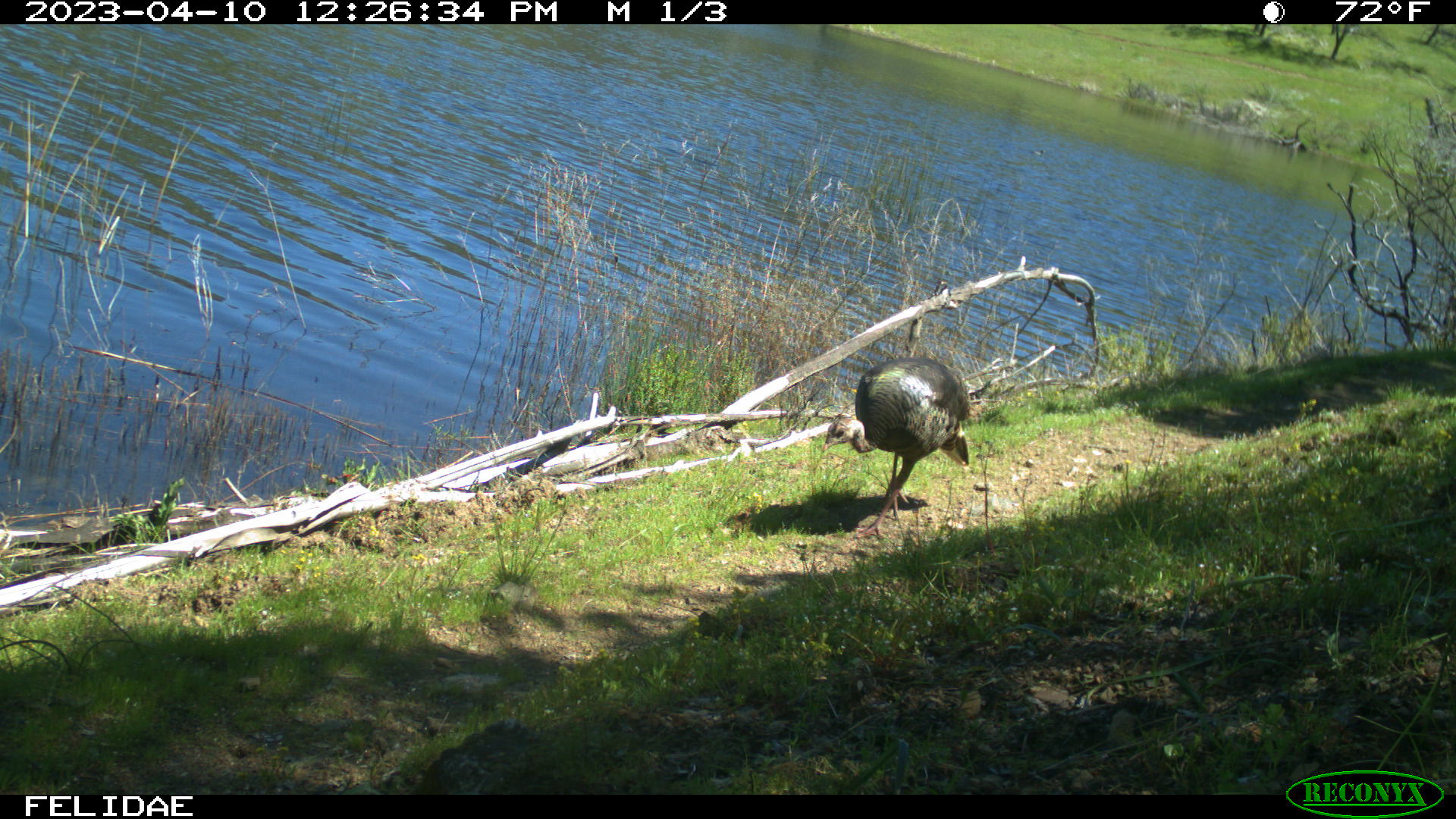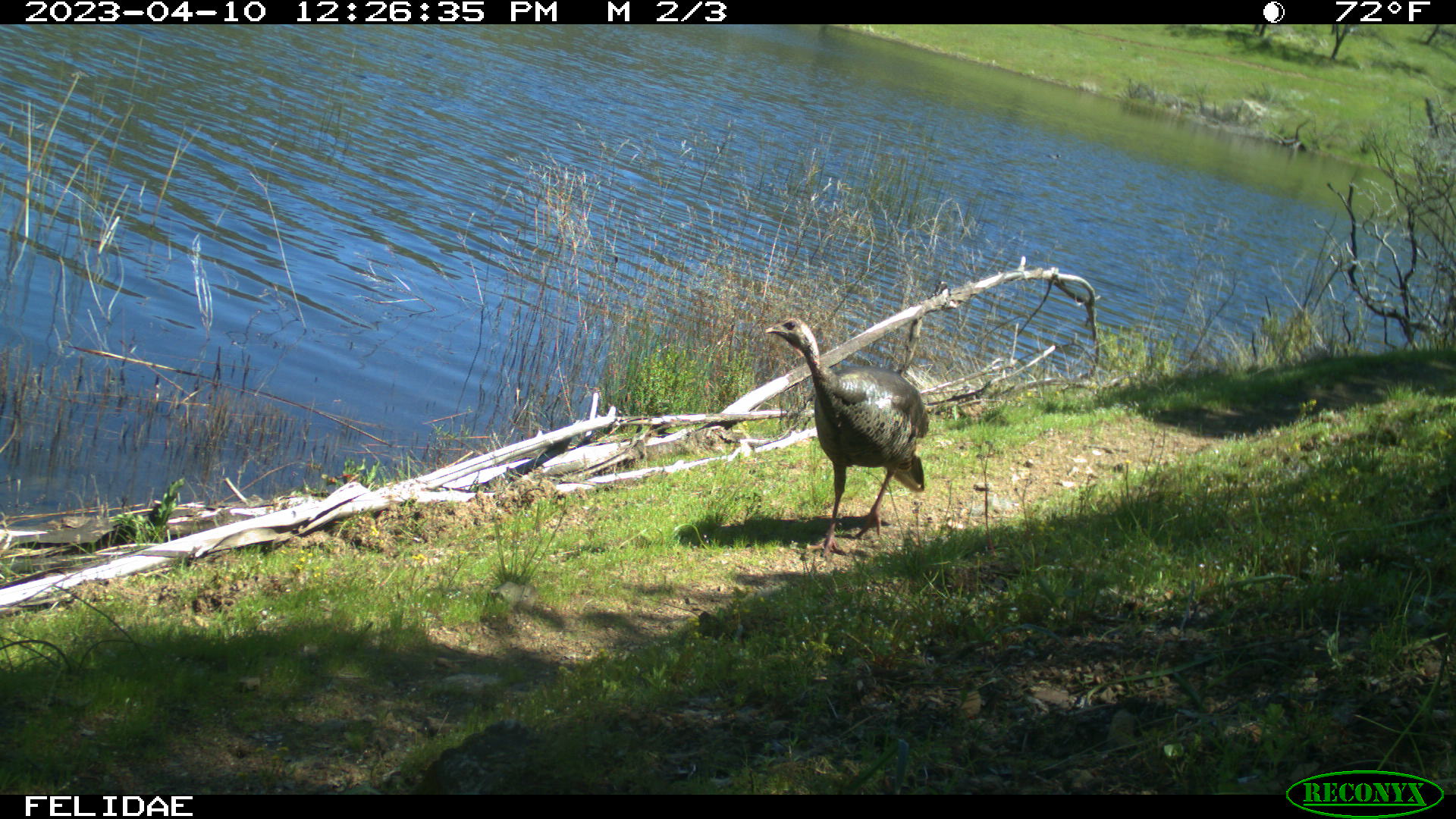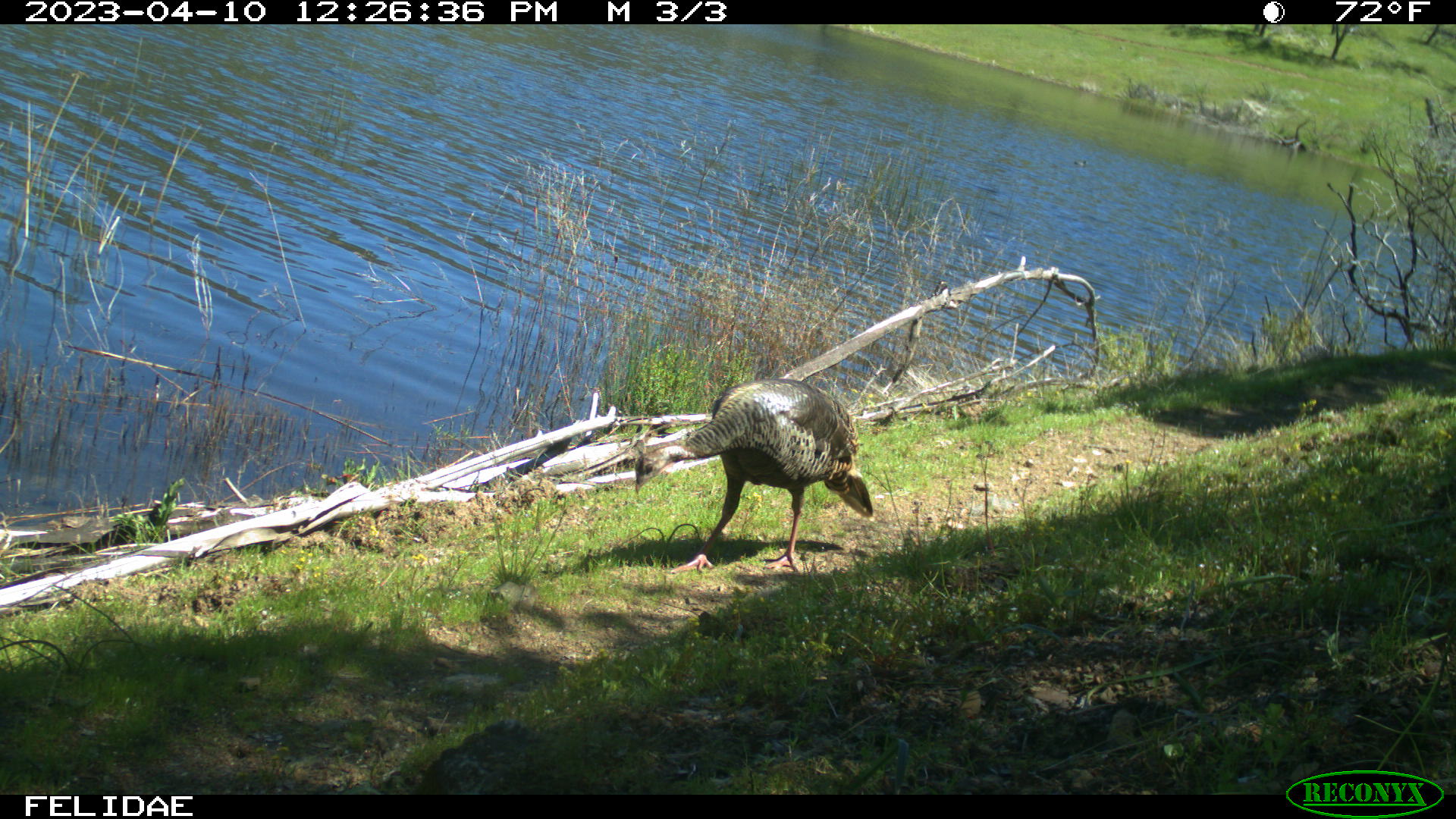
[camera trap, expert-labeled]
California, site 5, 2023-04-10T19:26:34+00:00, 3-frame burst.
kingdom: Animalia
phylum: Chordata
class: Aves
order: Galliformes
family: Phasianidae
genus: Meleagris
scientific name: Meleagris gallopavo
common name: turkey